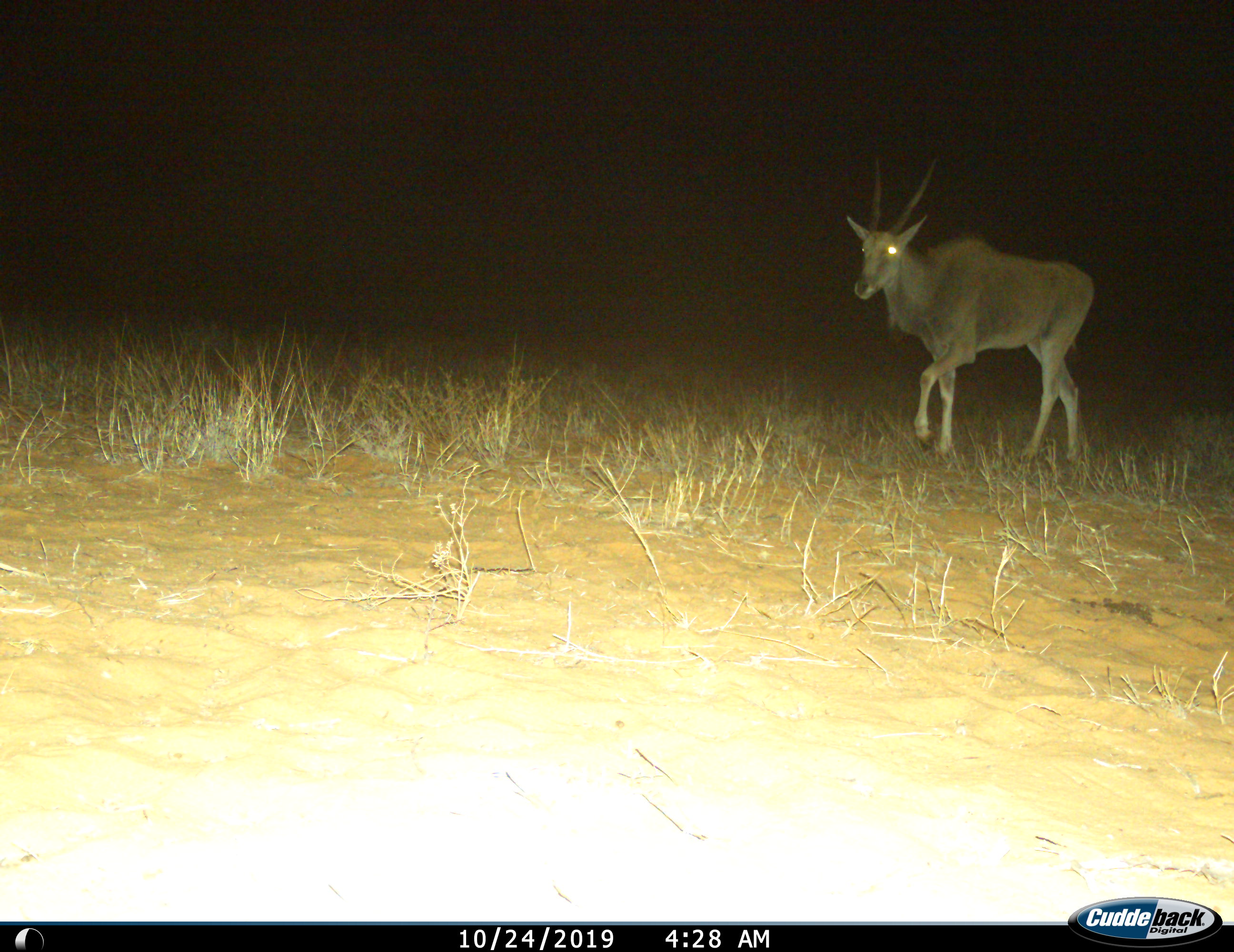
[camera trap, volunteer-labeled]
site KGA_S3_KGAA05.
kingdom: Animalia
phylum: Chordata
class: Mammalia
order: Artiodactyla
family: Bovidae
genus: Tragelaphus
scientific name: Tragelaphus oryx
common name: eland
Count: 1.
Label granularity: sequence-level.